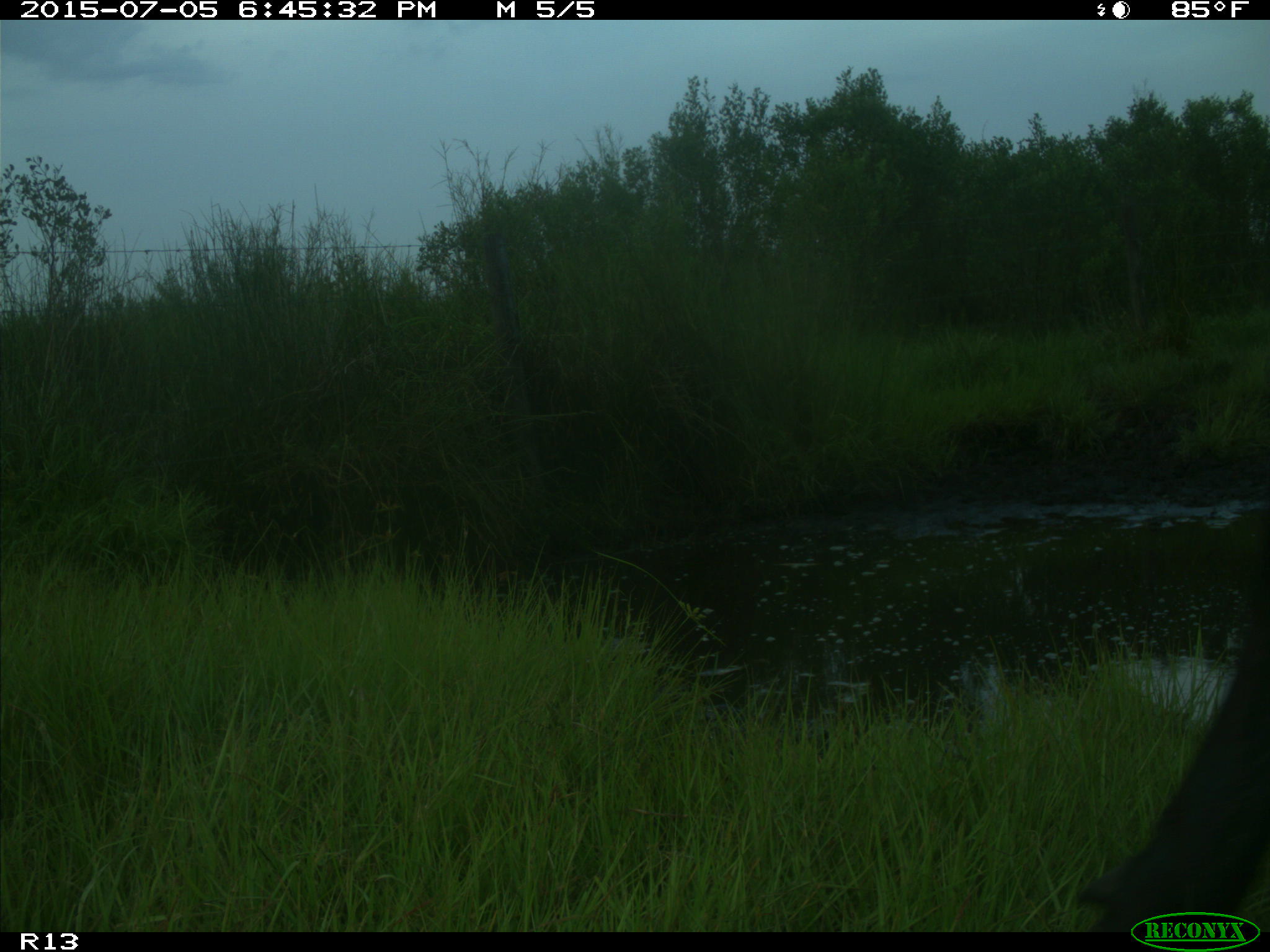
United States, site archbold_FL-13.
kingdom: Animalia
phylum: Chordata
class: Mammalia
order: Artiodactyla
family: Bovidae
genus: Bos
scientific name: Bos taurus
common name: domestic cow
Bos taurus (domestic cow).